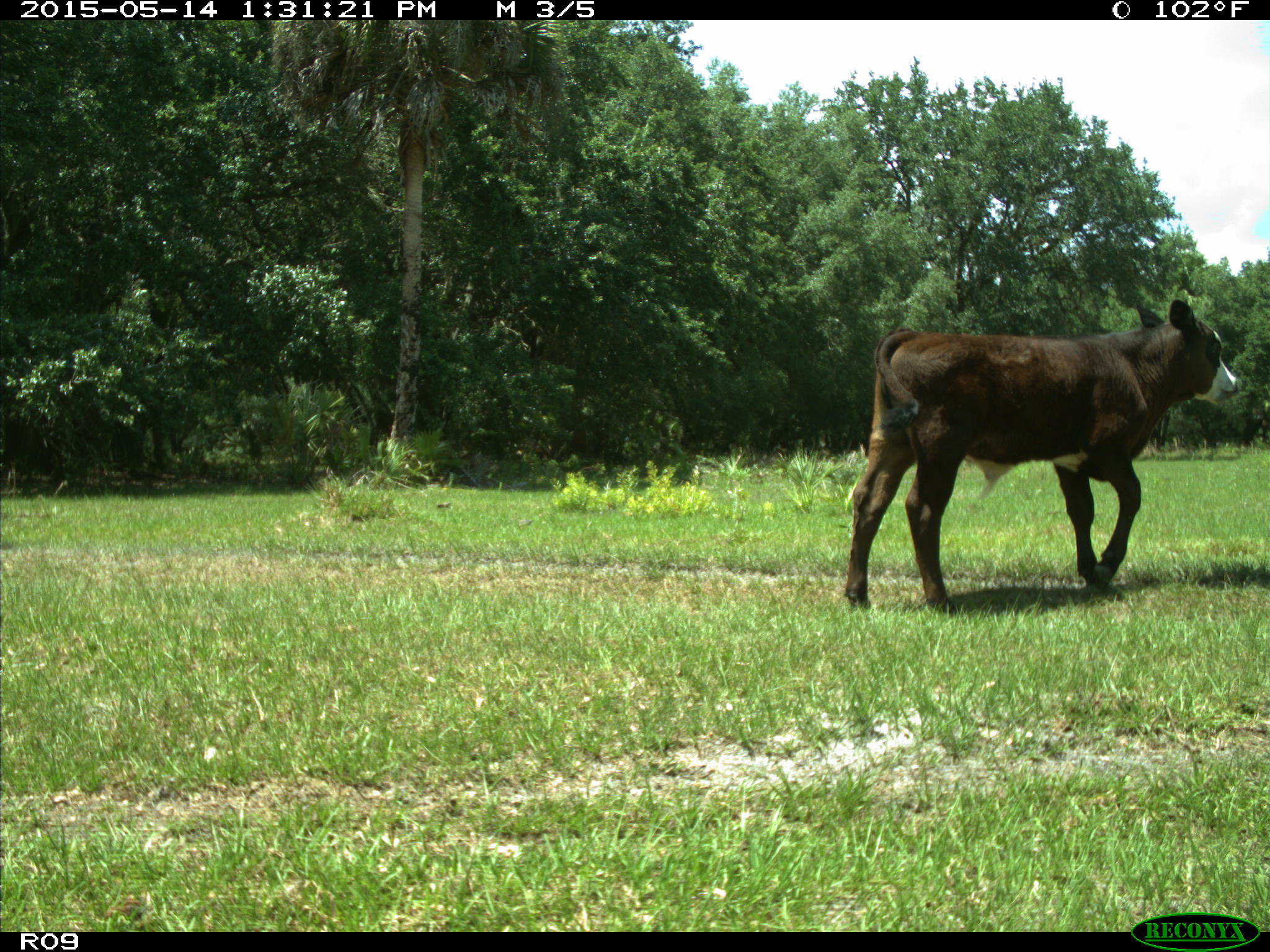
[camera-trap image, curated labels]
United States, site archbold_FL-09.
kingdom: Animalia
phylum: Chordata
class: Mammalia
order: Artiodactyla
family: Bovidae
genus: Bos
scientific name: Bos taurus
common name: domestic cow